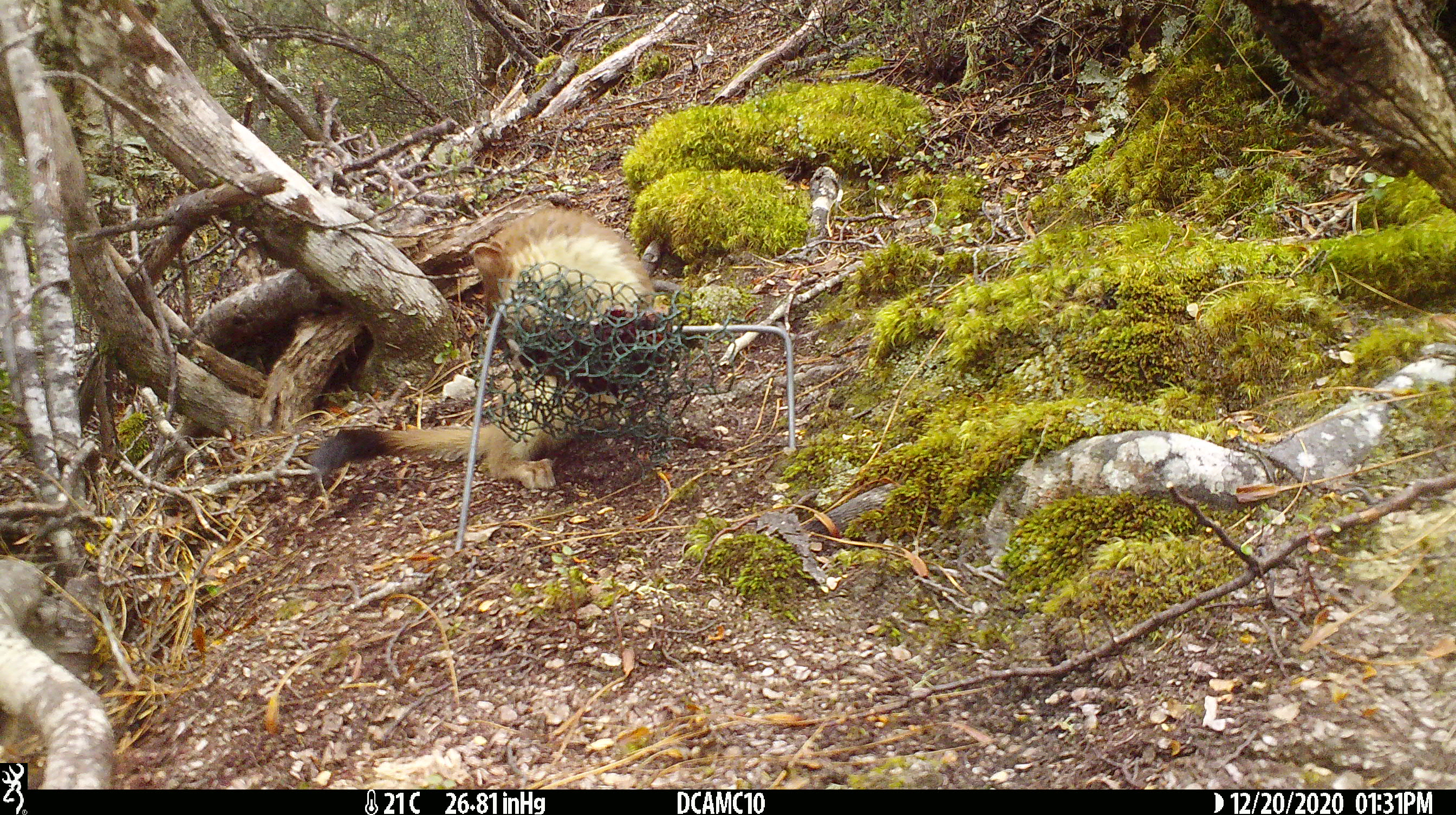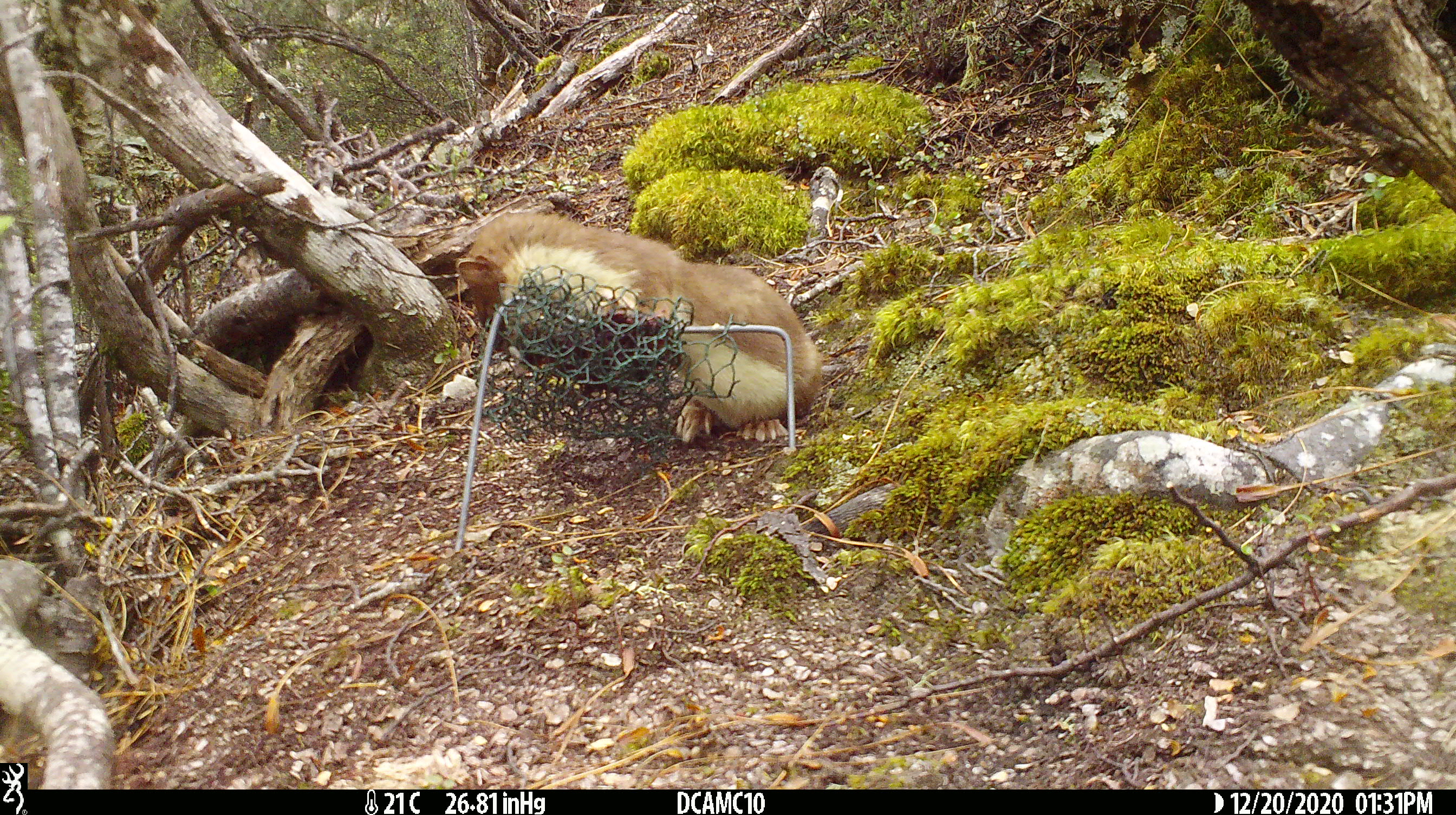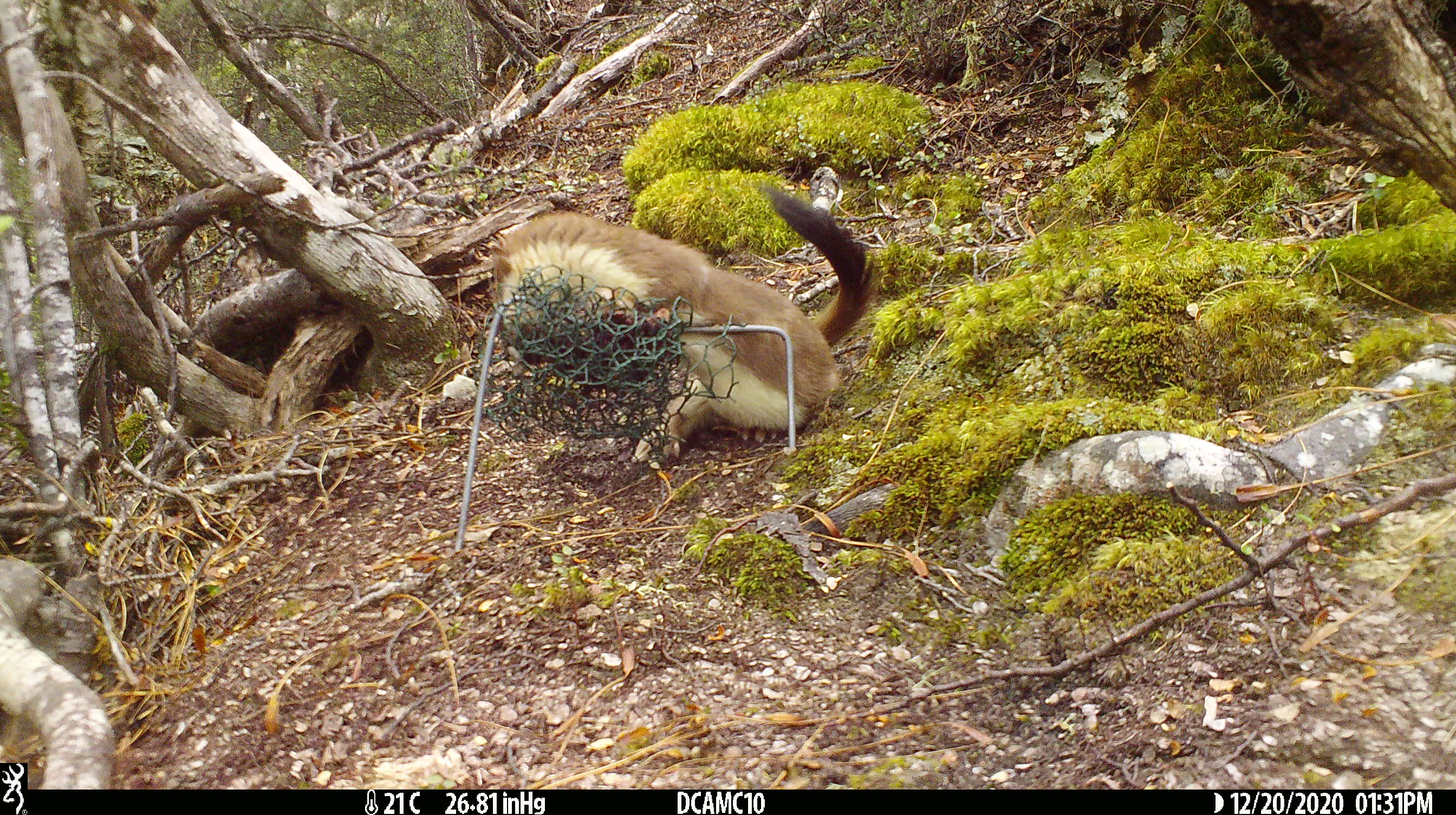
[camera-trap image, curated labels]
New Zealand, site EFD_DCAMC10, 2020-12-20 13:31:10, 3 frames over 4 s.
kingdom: Animalia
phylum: Chordata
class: Mammalia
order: Carnivora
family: Mustelidae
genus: Mustela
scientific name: Mustela erminea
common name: stoat